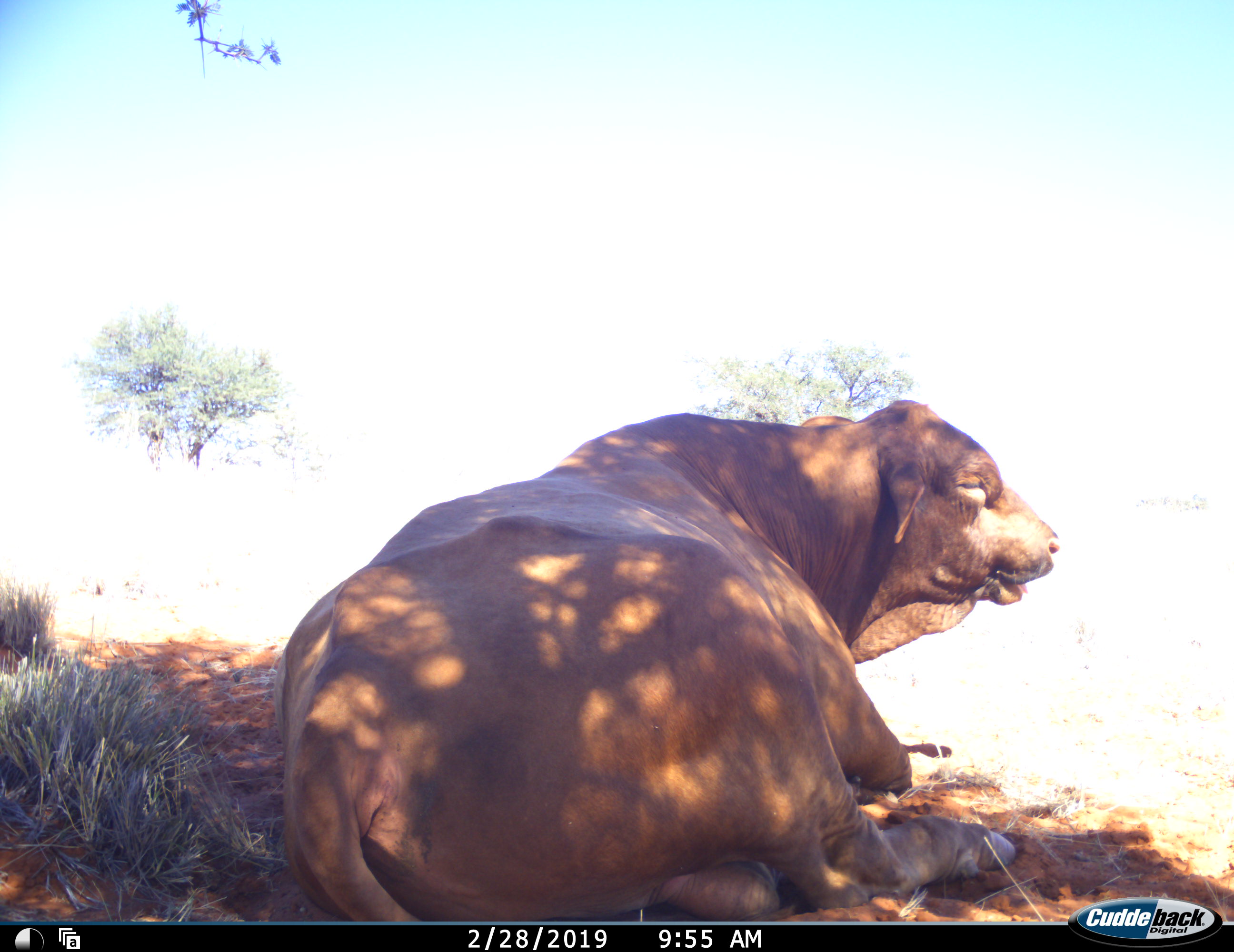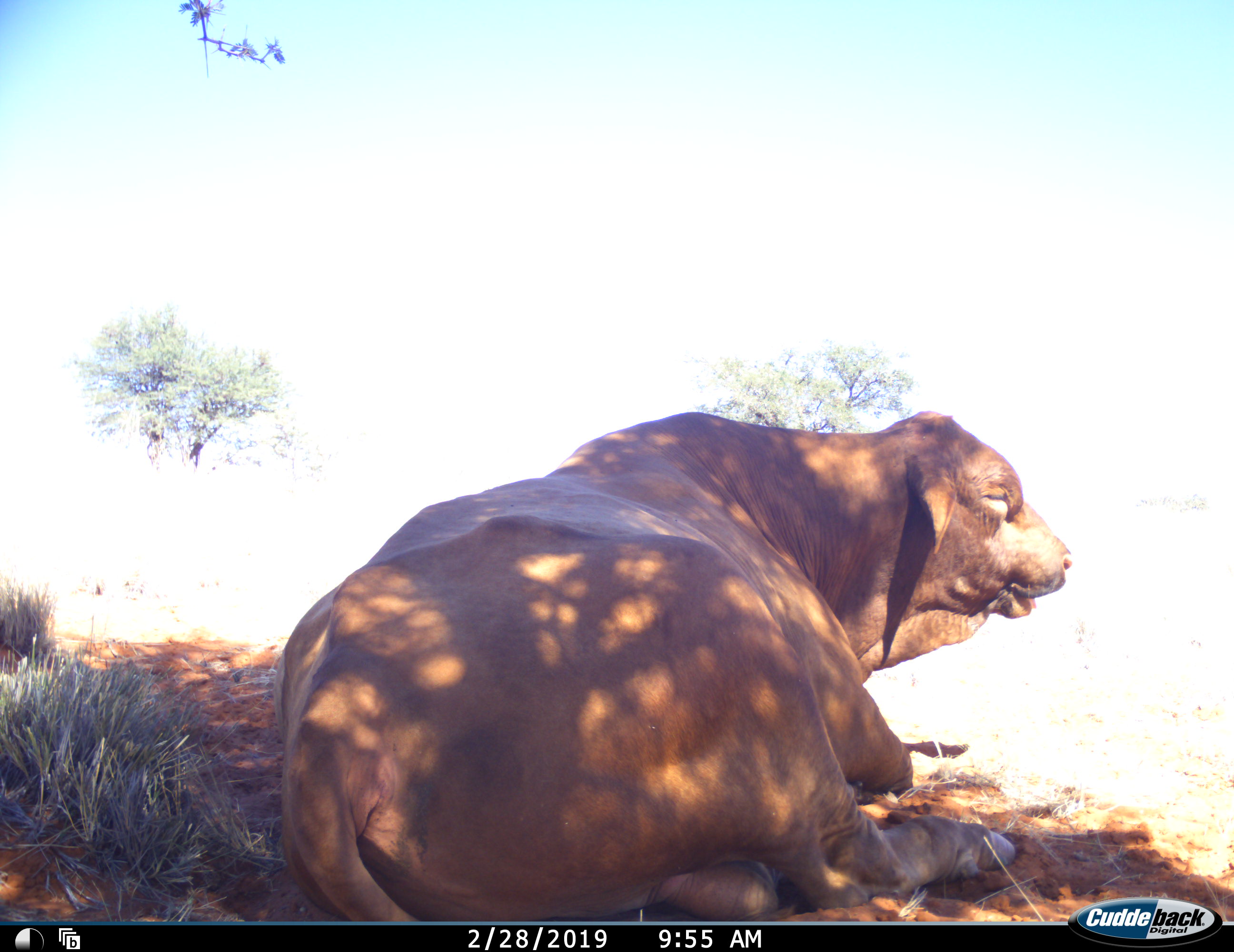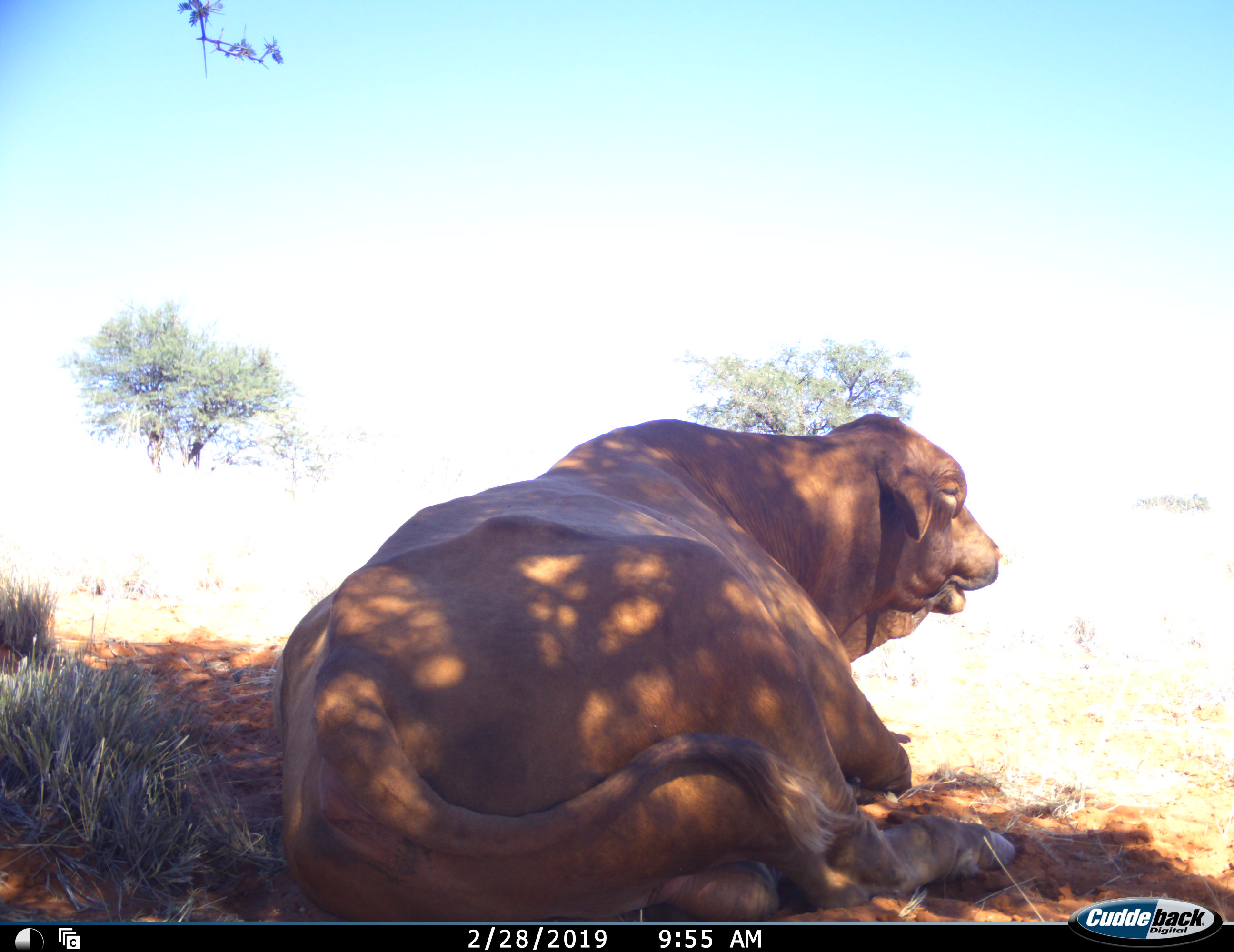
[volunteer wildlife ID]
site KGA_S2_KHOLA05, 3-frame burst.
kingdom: Animalia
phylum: Chordata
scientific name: Vertebrata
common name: domestic animal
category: domesticanimal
Domesticanimal (domestic animal) (Vertebrata), count 1. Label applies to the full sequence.